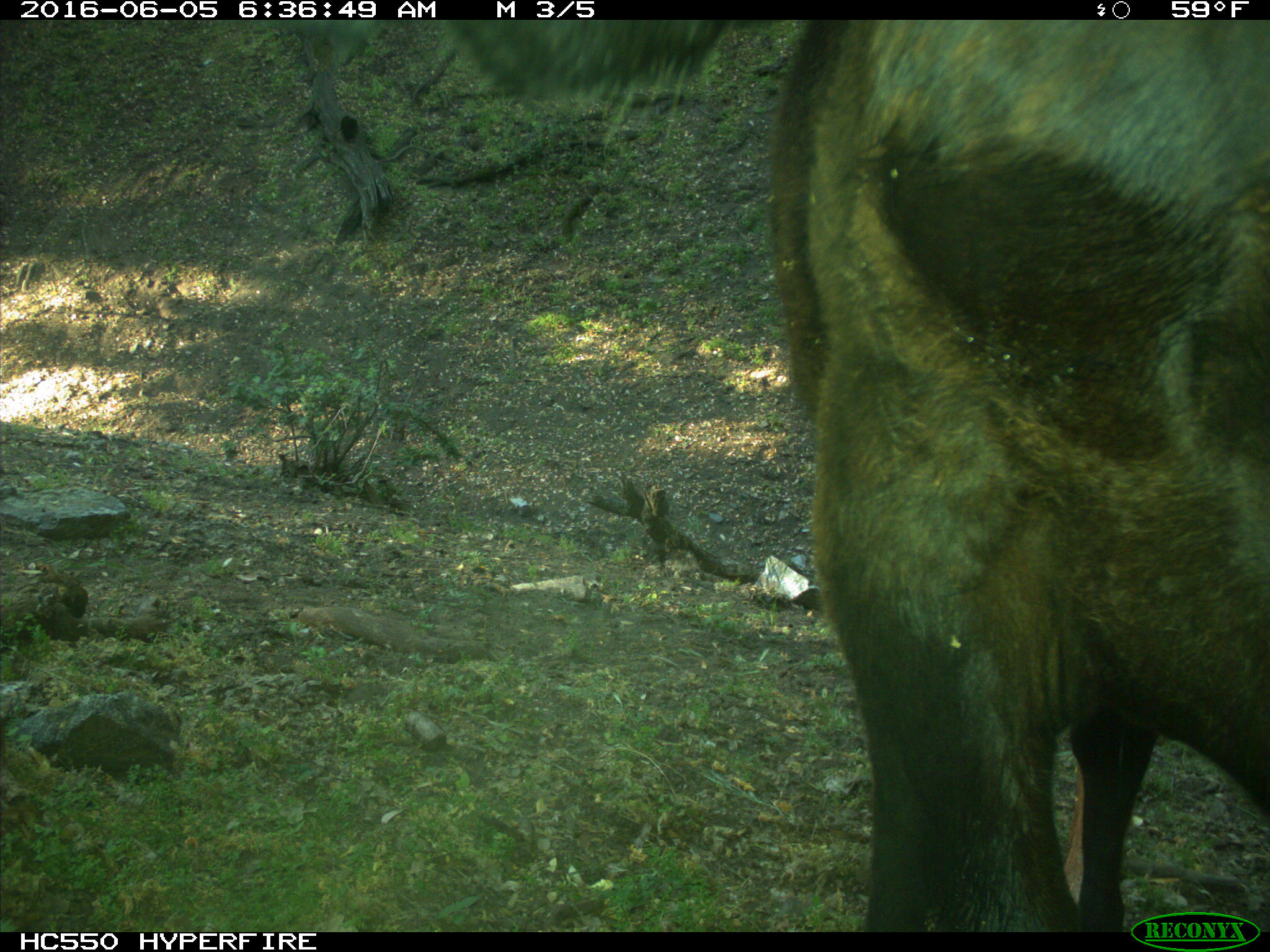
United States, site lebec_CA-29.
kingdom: Animalia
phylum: Chordata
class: Mammalia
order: Artiodactyla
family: Bovidae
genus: Bos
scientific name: Bos taurus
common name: domestic cow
Bos taurus (domestic cow).